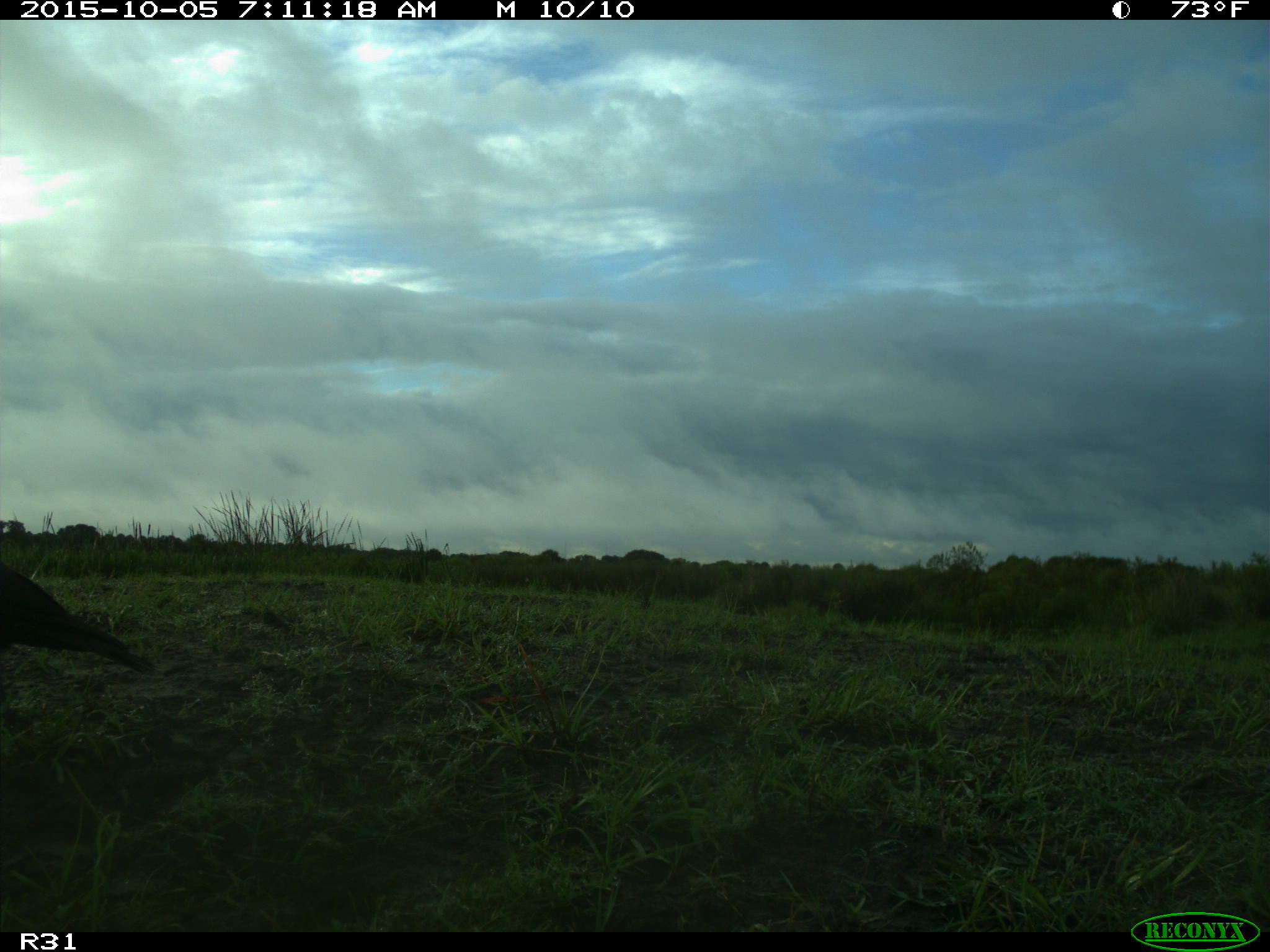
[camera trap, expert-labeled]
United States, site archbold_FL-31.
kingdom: Animalia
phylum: Chordata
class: Aves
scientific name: Aves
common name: birds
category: unidentified bird